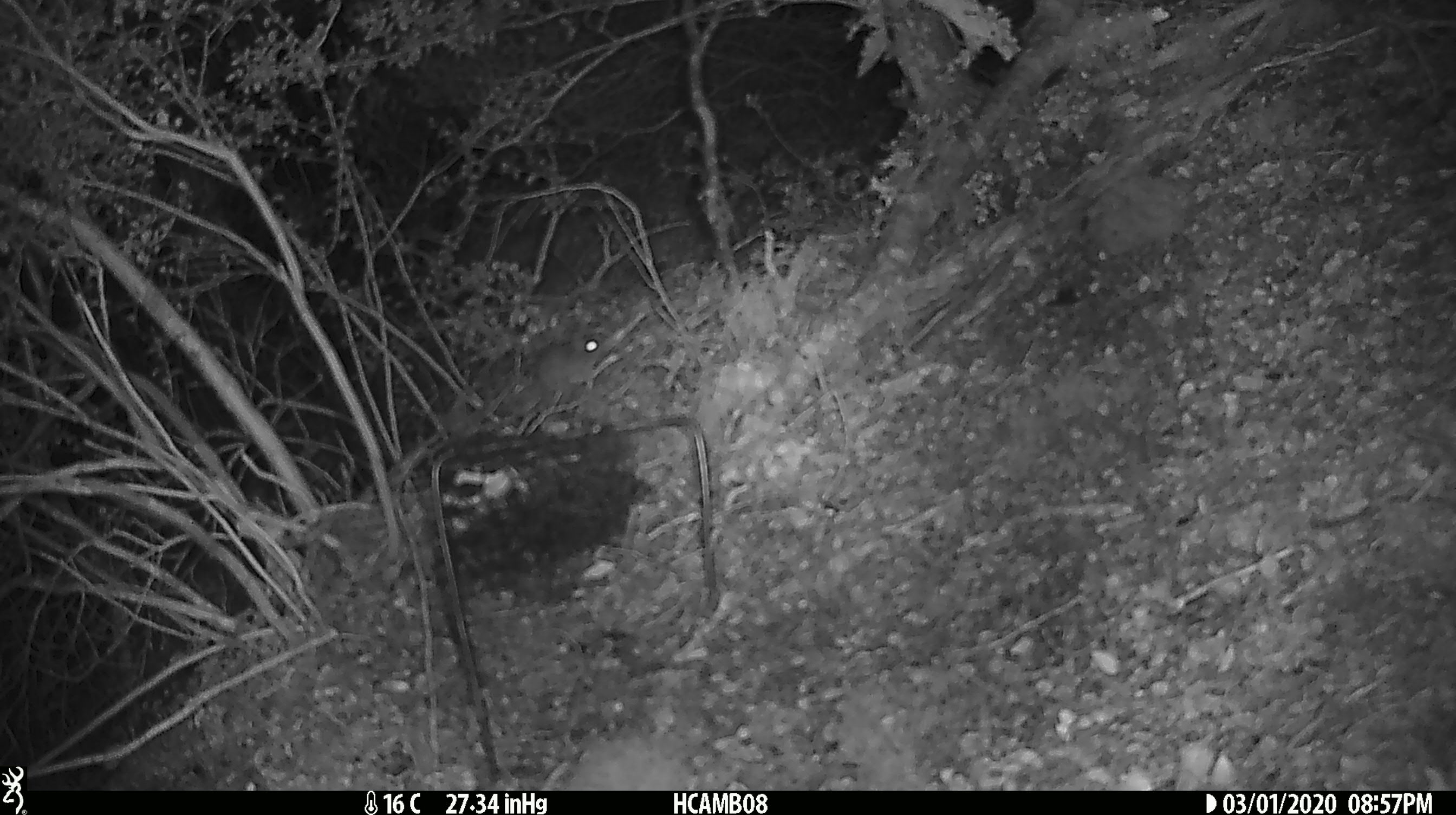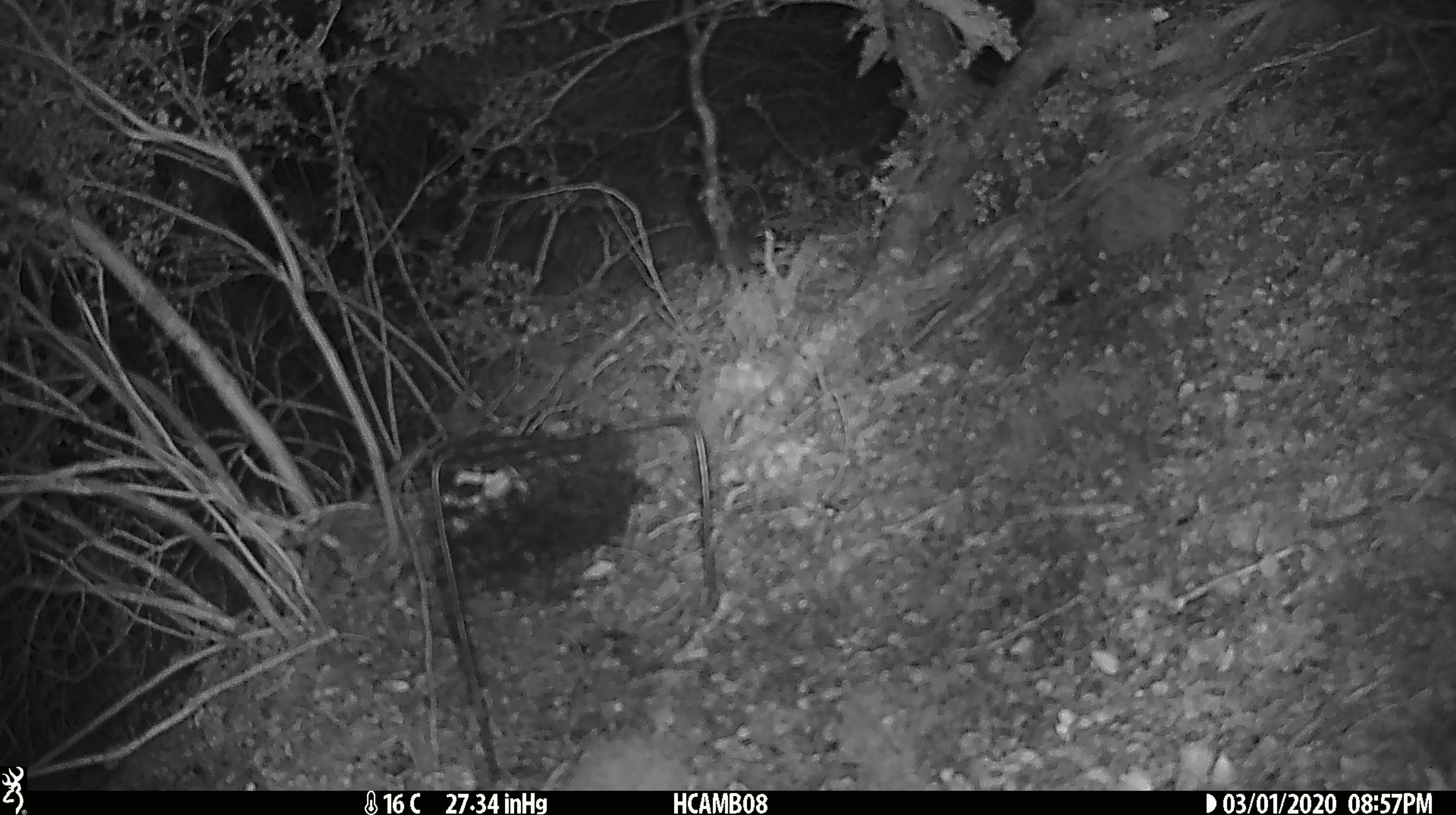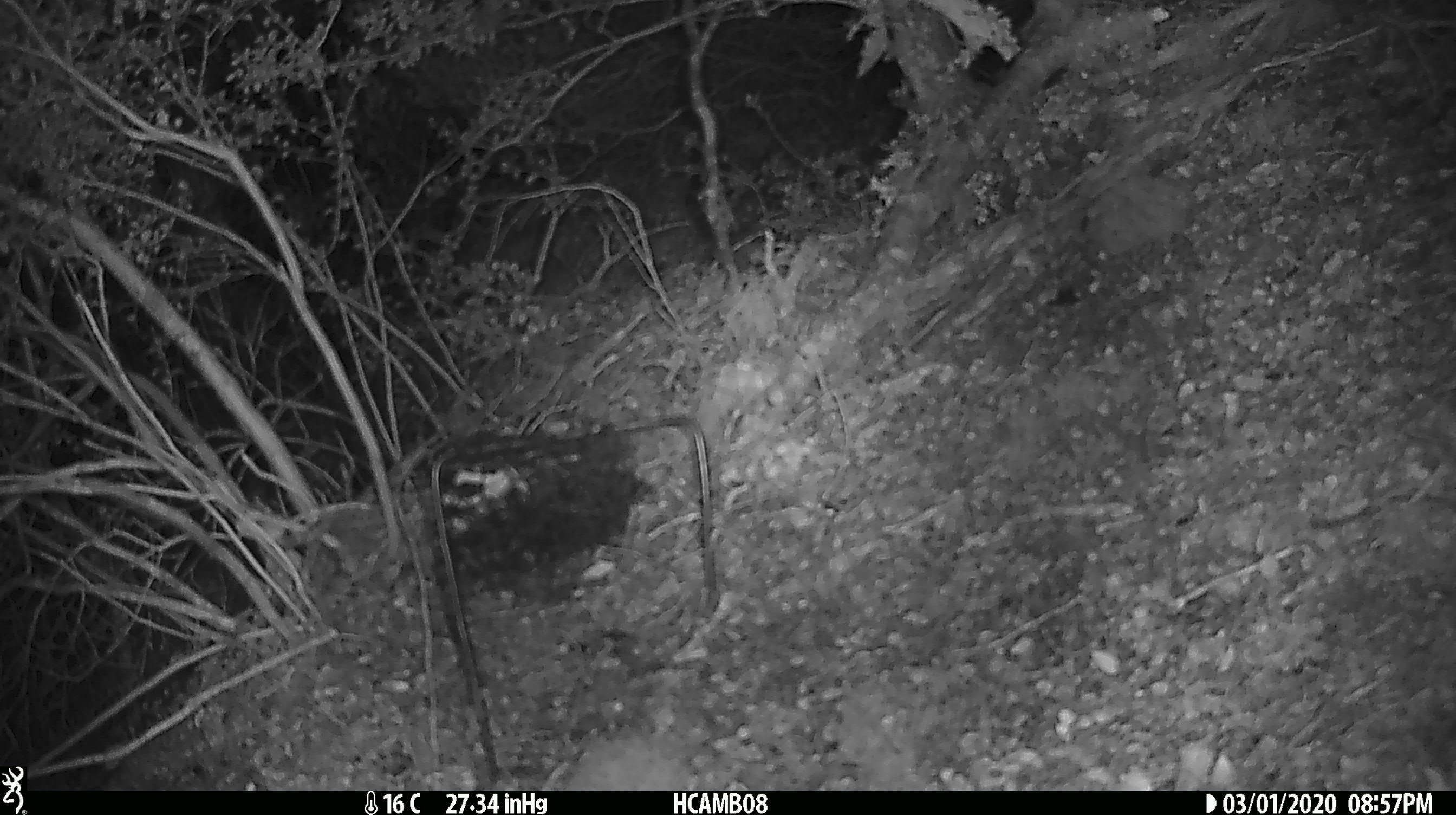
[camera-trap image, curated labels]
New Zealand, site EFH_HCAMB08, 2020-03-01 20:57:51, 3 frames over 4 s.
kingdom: Animalia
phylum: Chordata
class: Mammalia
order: Rodentia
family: Muridae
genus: Mus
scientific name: Mus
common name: mouse